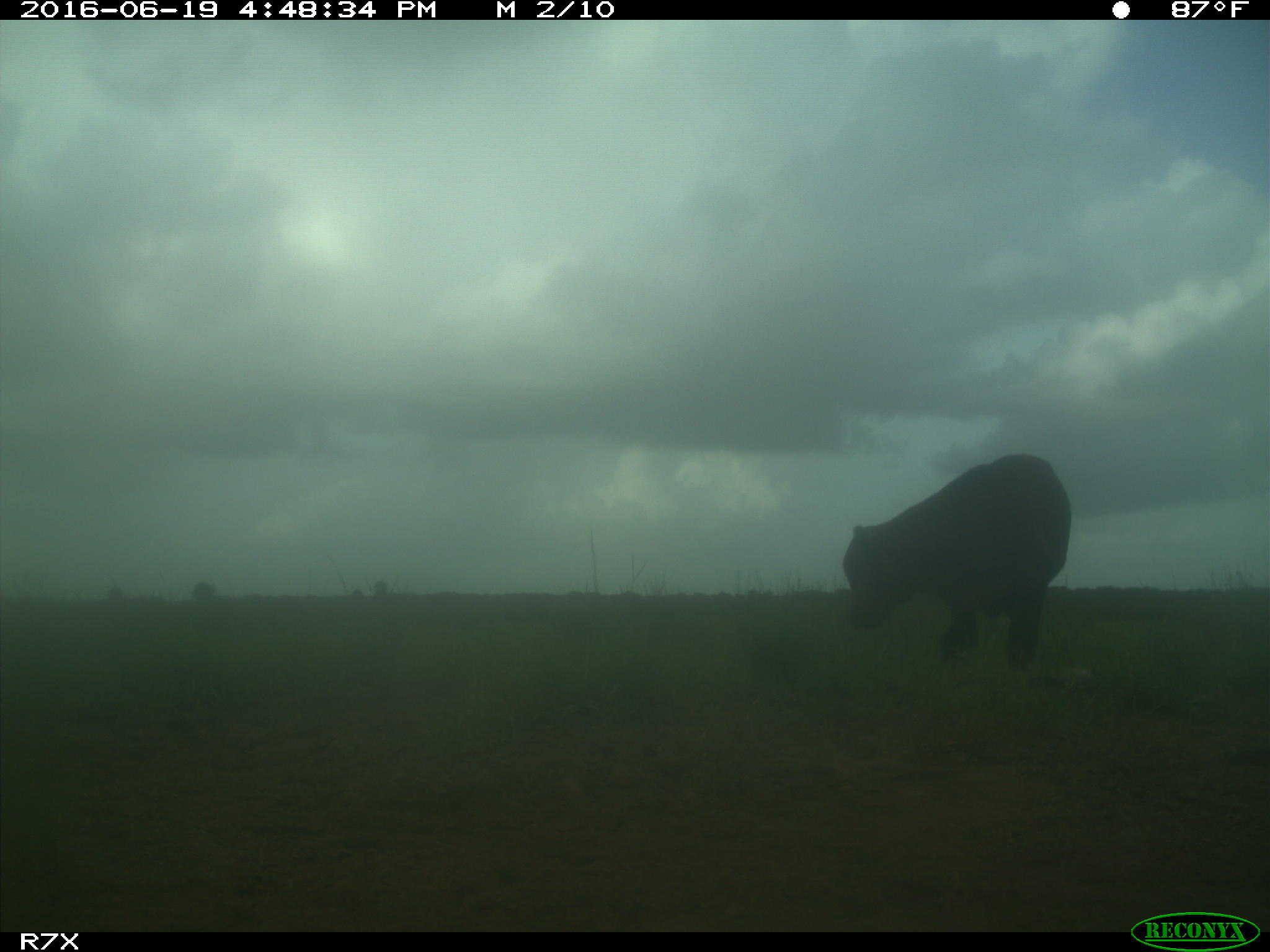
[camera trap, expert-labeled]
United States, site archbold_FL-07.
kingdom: Animalia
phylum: Chordata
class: Mammalia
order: Artiodactyla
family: Bovidae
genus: Bos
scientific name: Bos taurus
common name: domestic cow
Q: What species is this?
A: Bos taurus (domestic cow).